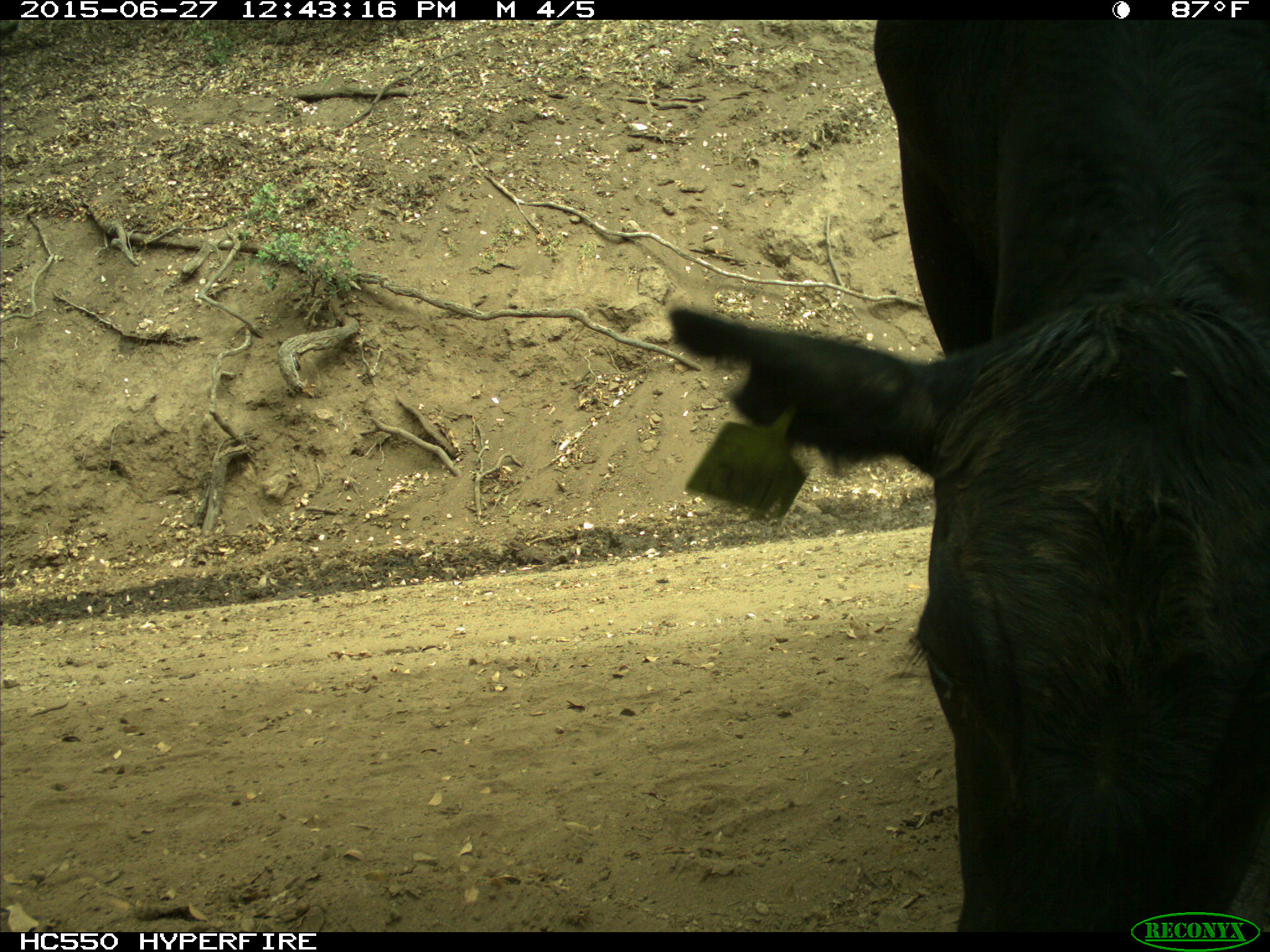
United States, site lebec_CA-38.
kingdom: Animalia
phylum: Chordata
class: Mammalia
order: Artiodactyla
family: Bovidae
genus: Bos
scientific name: Bos taurus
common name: domestic cow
Bos taurus (domestic cow).